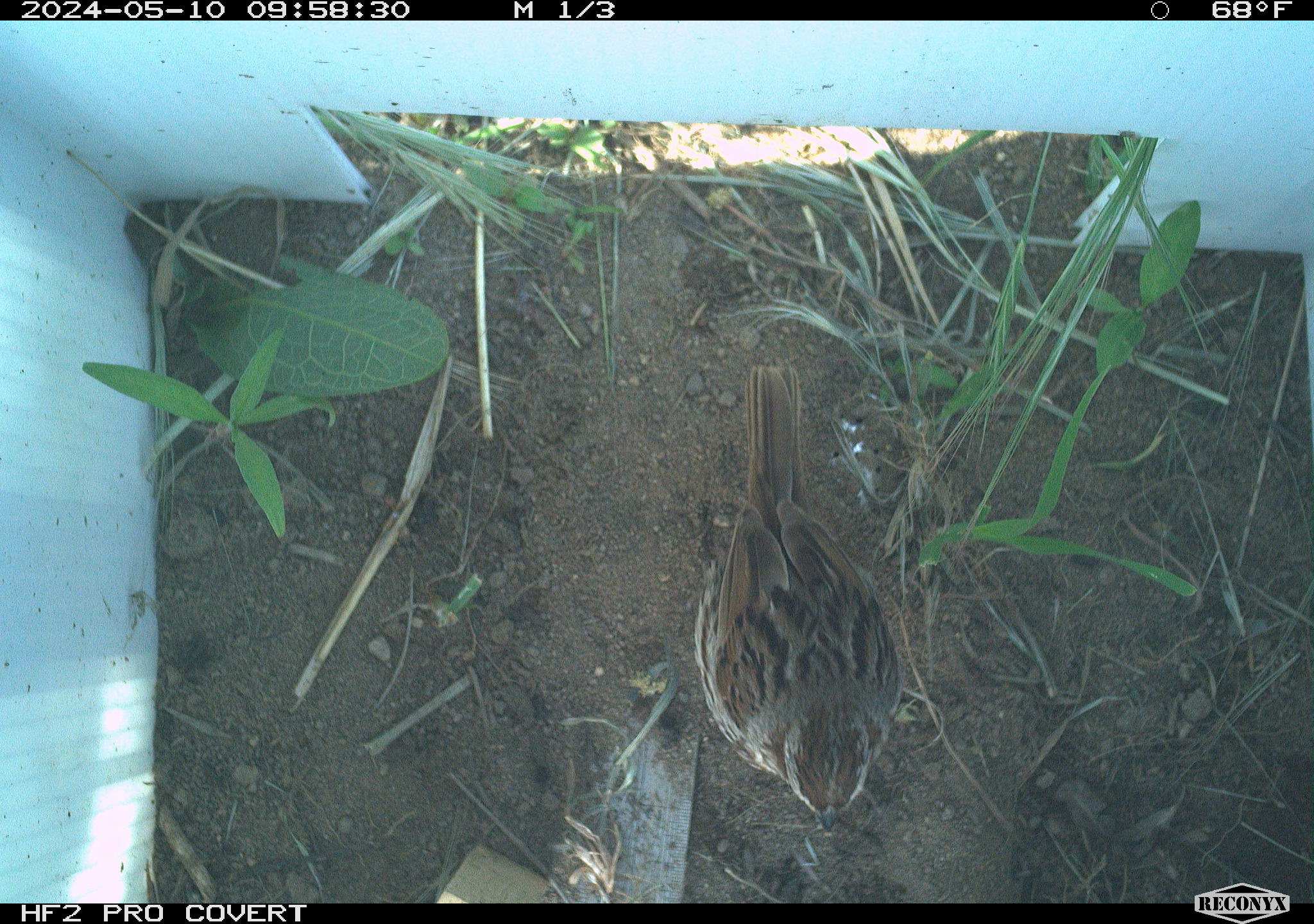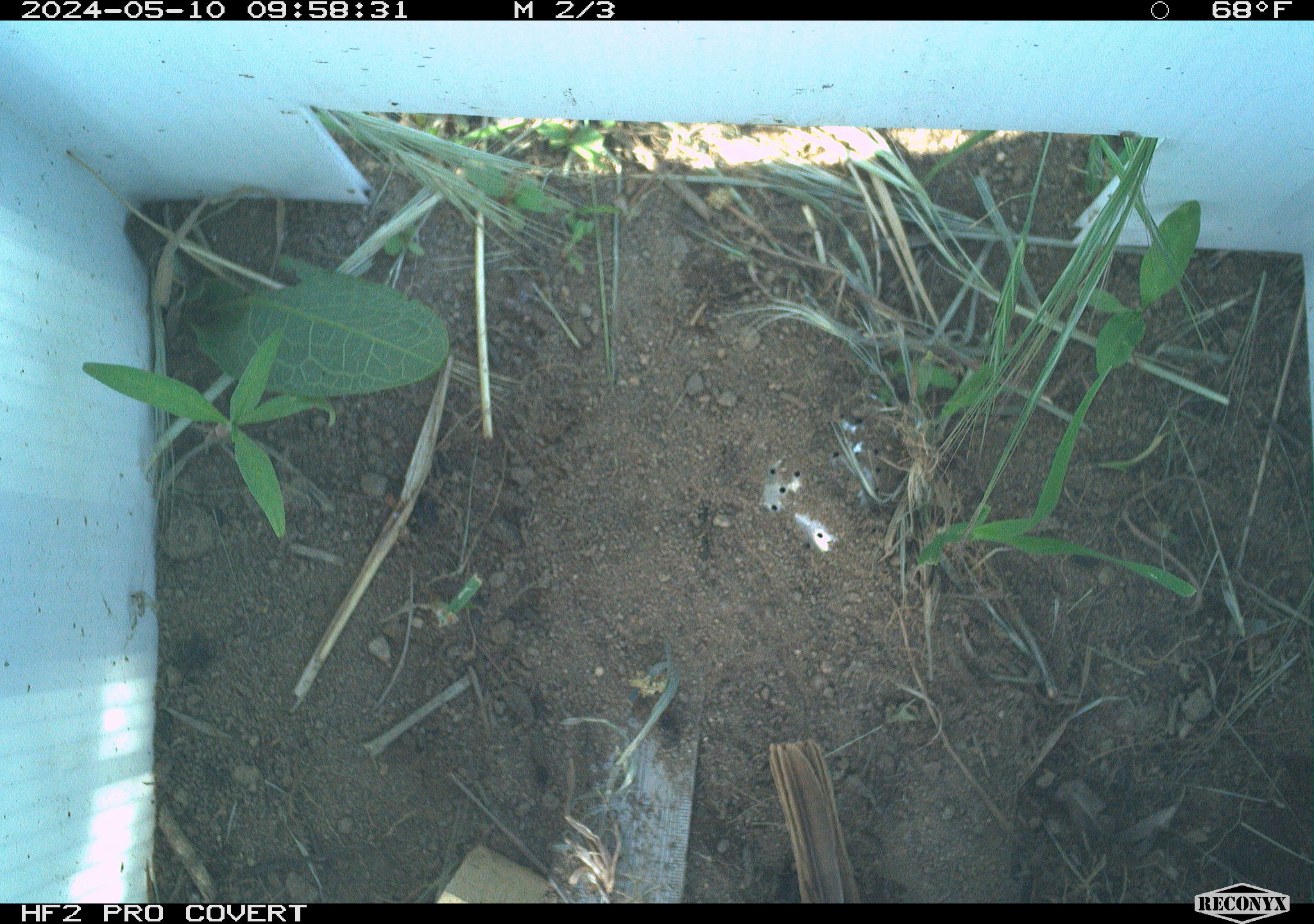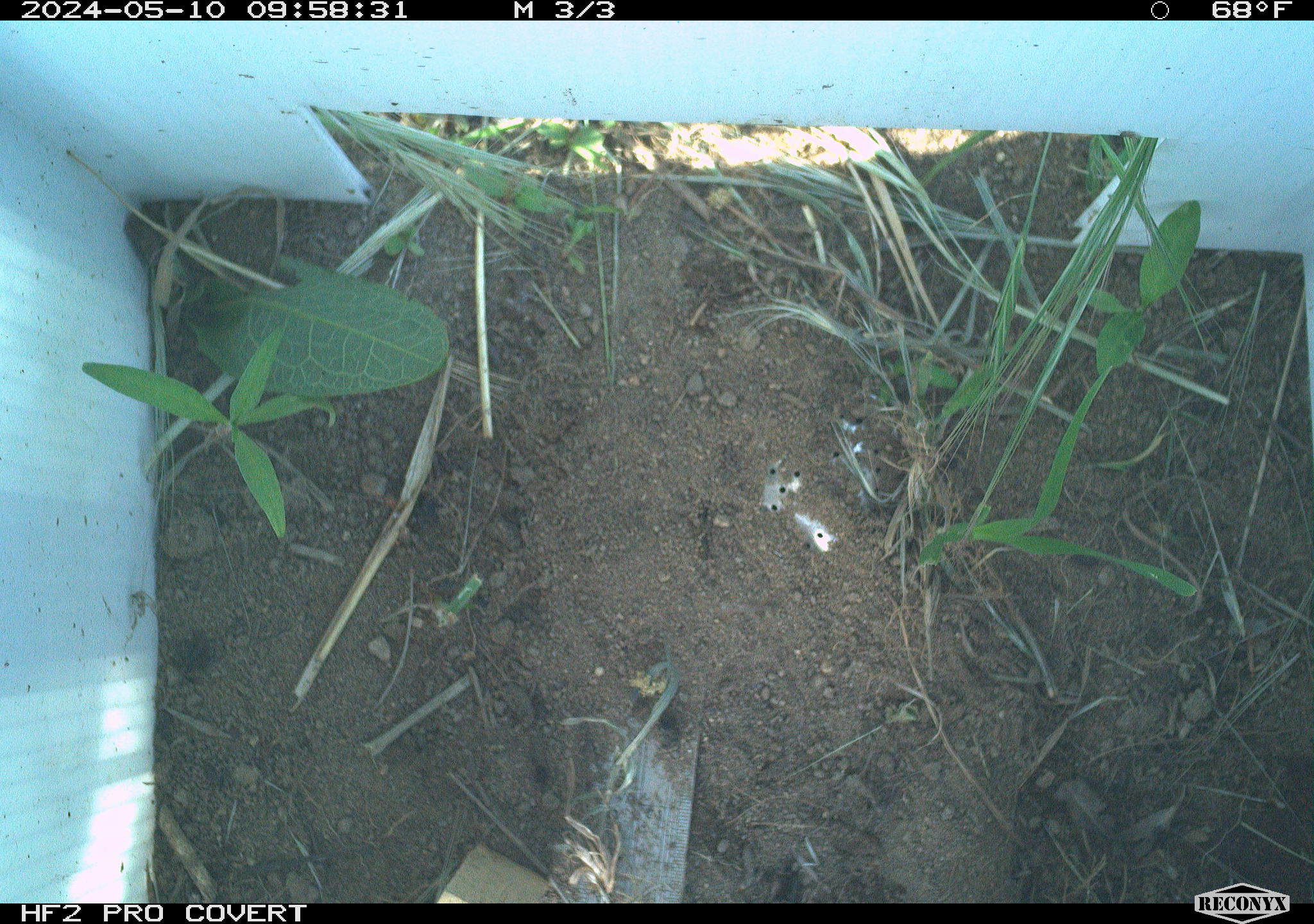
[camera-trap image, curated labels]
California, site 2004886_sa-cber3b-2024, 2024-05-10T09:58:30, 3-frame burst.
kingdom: Animalia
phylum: Chordata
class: Aves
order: Passeriformes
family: Passerellidae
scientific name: Passerellidae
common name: new world sparrows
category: passerellidae family